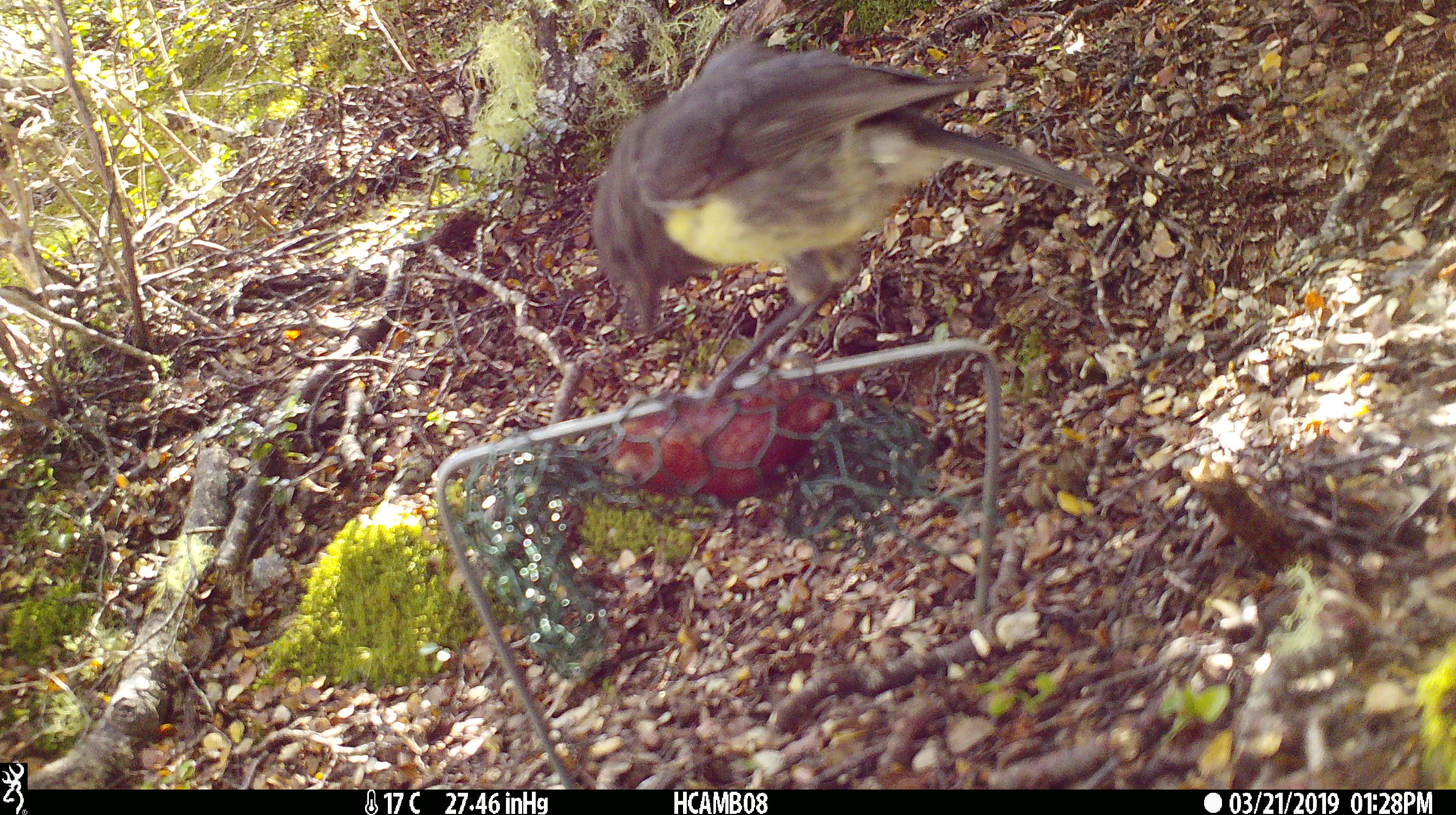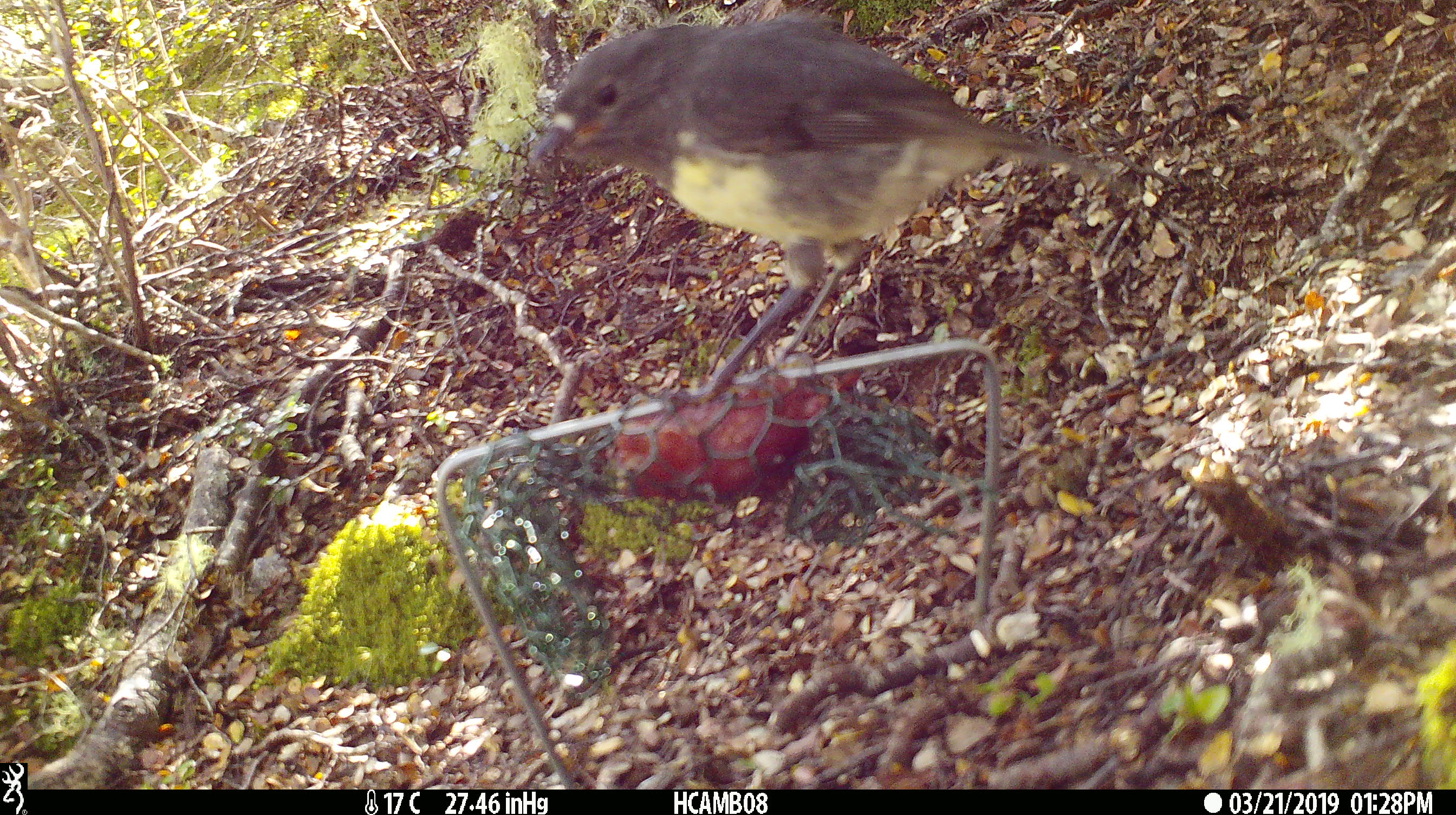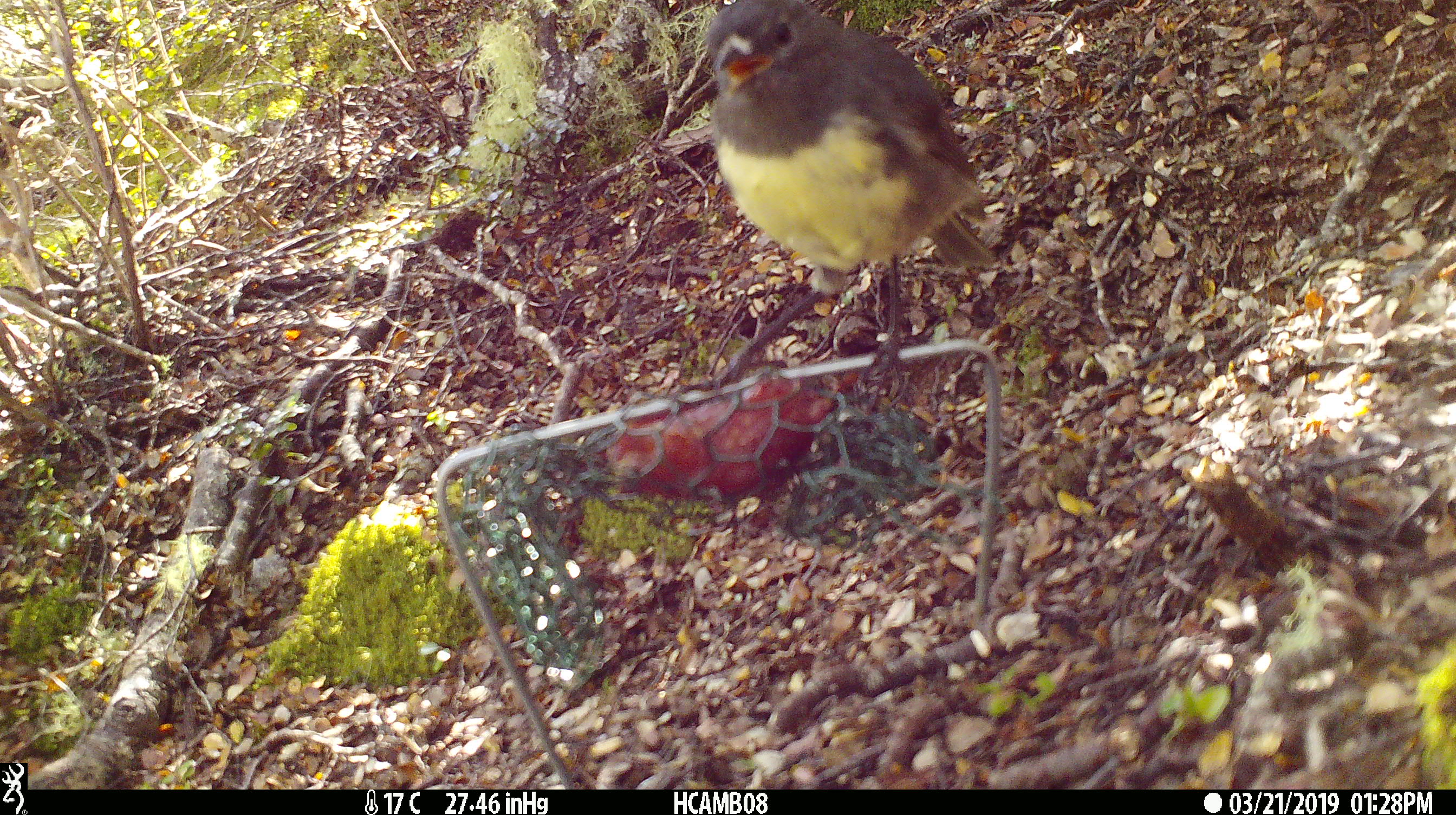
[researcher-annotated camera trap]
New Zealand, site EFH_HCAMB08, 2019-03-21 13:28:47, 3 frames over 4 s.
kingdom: Animalia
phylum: Chordata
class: Aves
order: Passeriformes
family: Petroicidae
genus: Petroica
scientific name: Petroica australis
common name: new zealand robin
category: robin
Robin (new zealand robin) (Petroica australis).